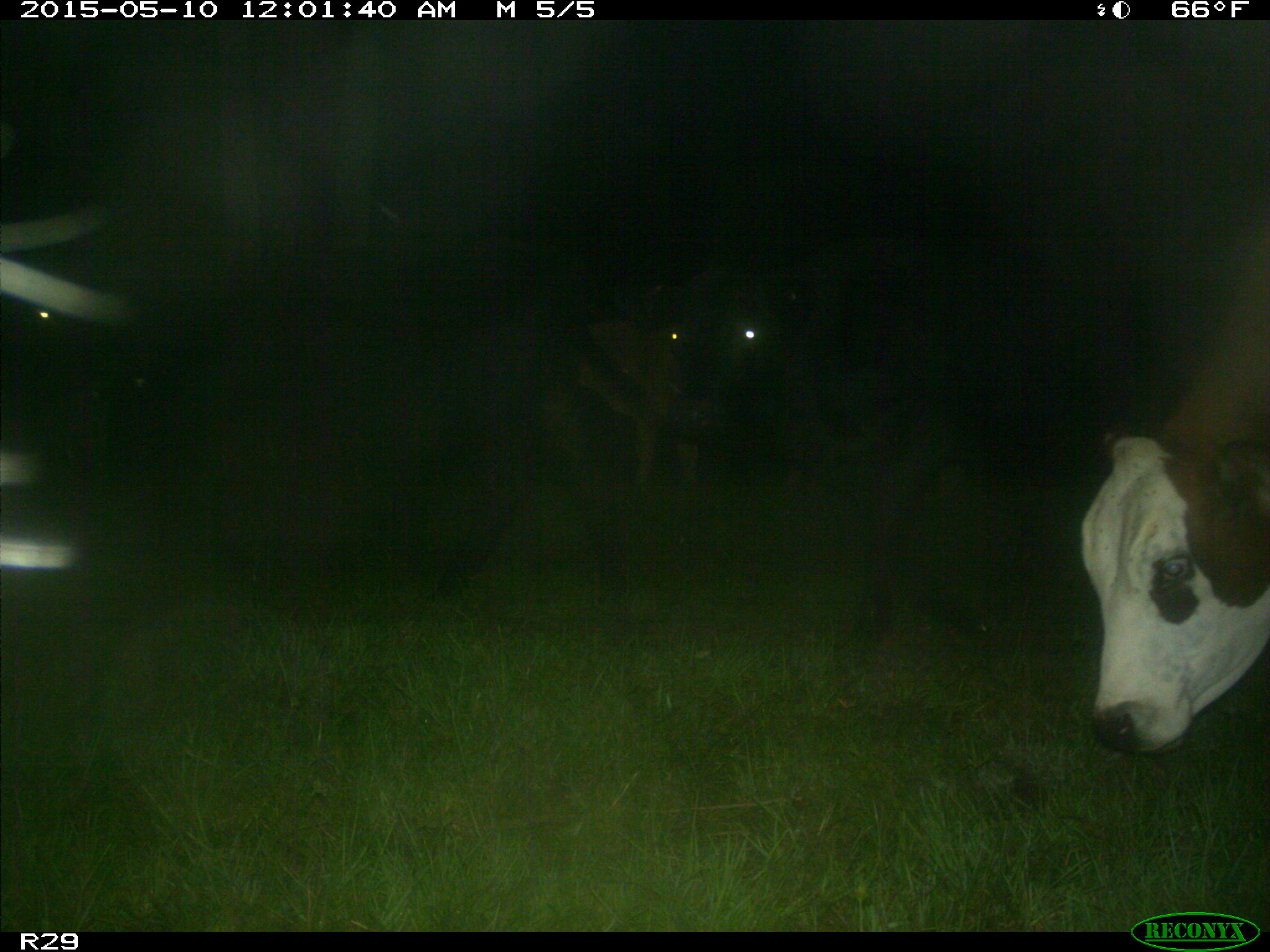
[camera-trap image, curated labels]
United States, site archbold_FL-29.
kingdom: Animalia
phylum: Chordata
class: Mammalia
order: Artiodactyla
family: Bovidae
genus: Bos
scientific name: Bos taurus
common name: domestic cow